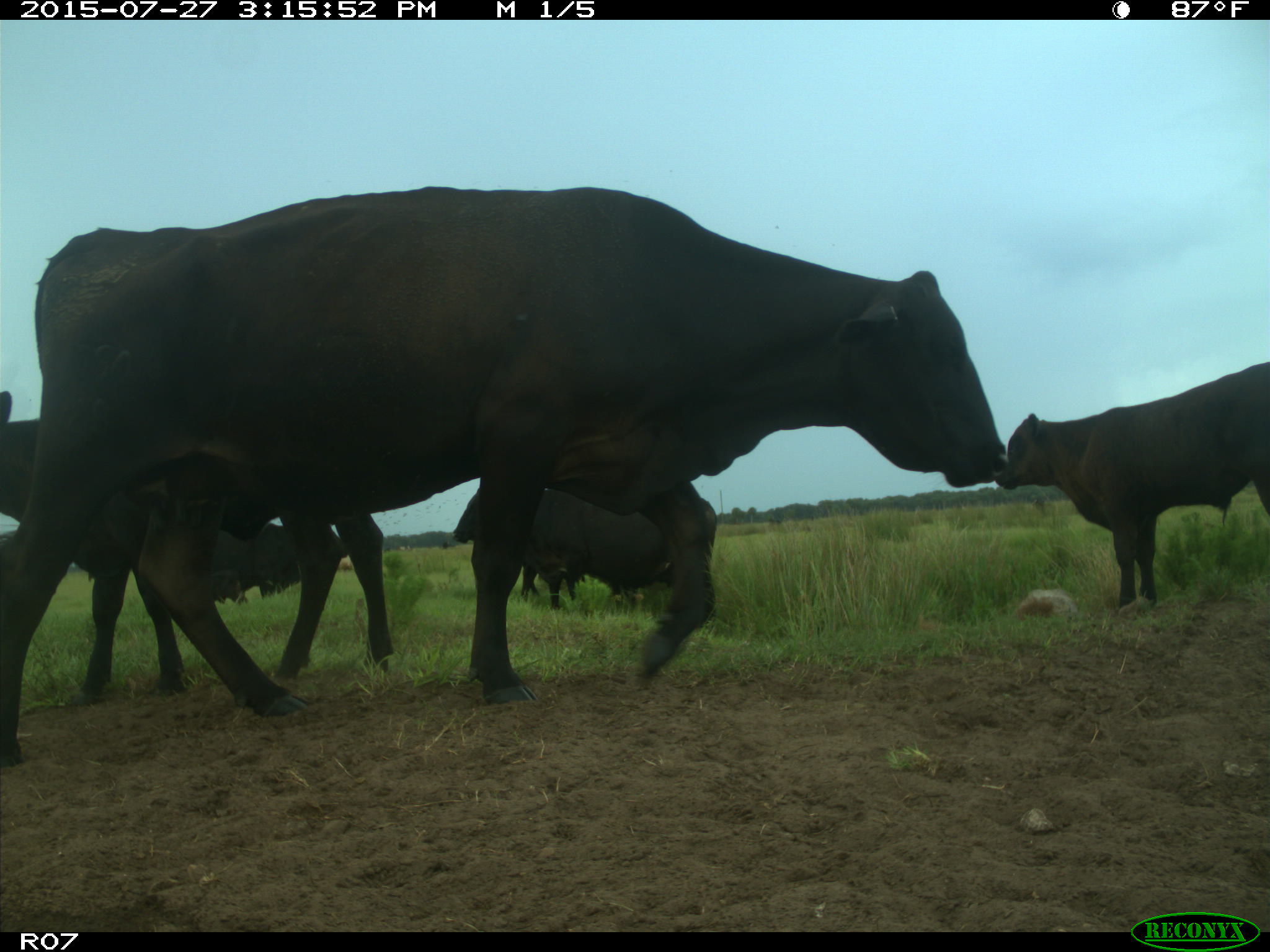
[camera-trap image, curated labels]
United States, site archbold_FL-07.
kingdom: Animalia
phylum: Chordata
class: Mammalia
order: Artiodactyla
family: Bovidae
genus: Bos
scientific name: Bos taurus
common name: domestic cow